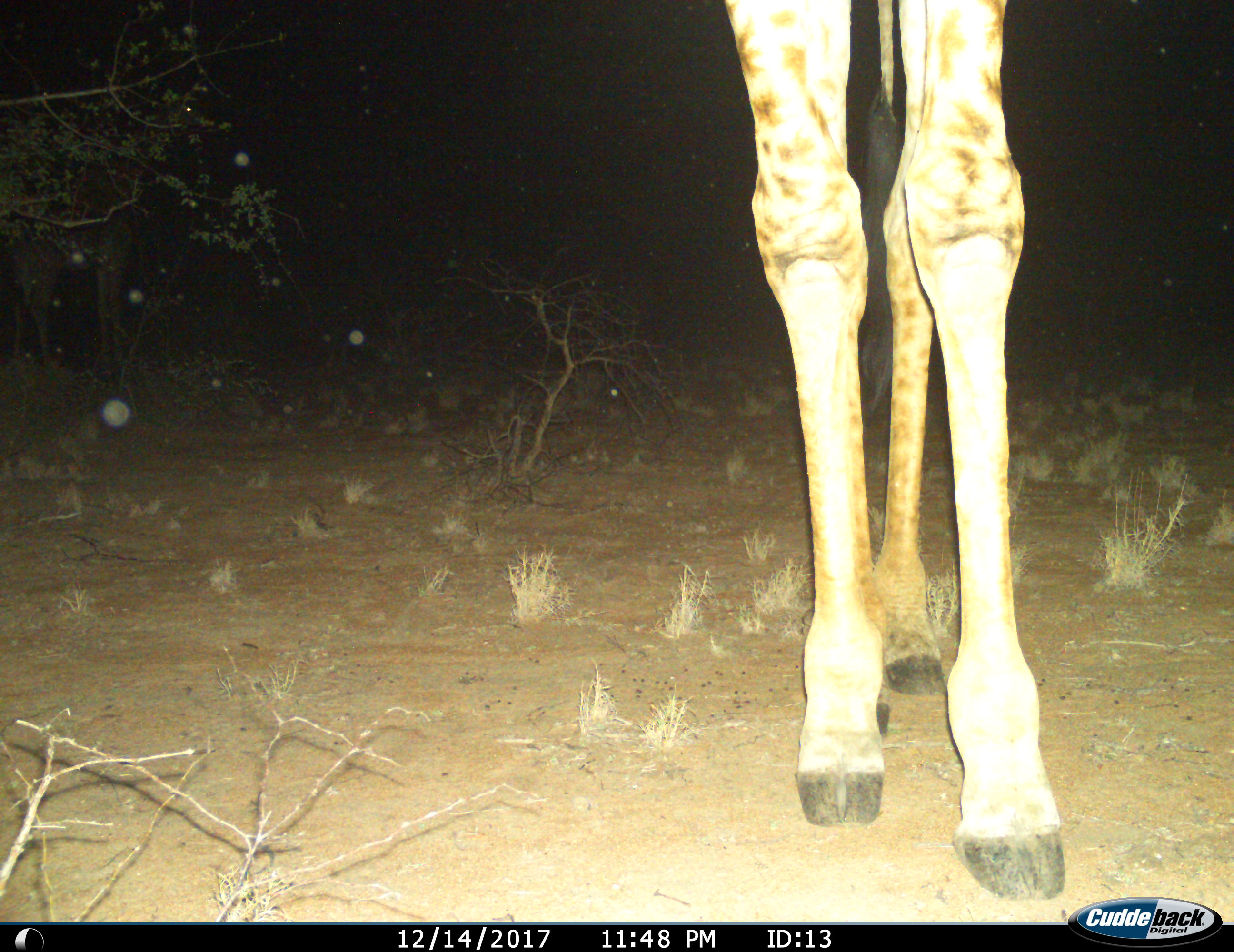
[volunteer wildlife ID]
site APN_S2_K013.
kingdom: Animalia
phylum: Chordata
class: Mammalia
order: Artiodactyla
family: Giraffidae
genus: Giraffa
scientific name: Giraffa camelopardalis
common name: giraffe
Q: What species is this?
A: Giraffe (Giraffa camelopardalis).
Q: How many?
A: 1.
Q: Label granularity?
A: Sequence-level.